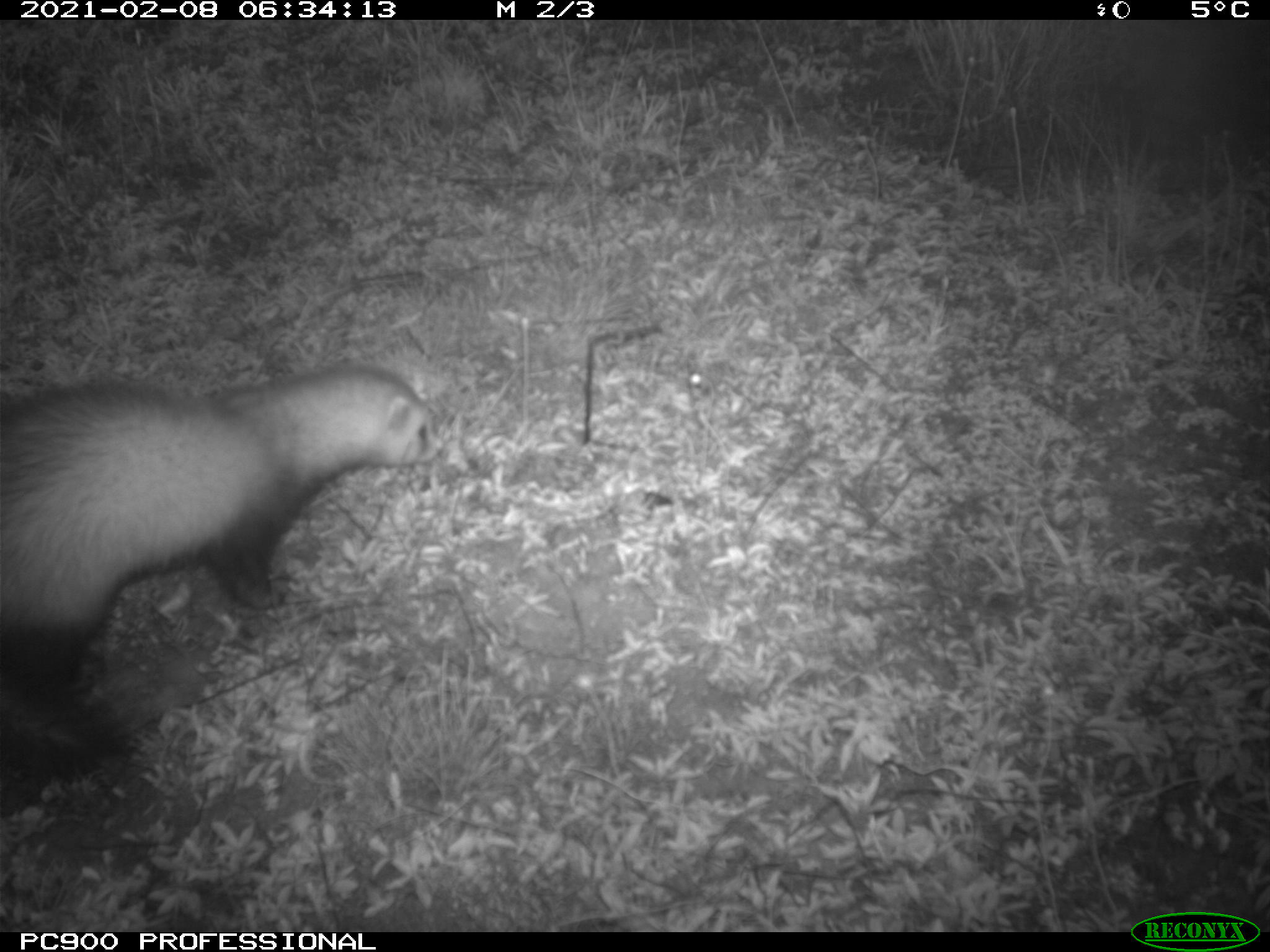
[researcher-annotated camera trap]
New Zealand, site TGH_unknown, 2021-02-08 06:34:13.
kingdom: Animalia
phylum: Chordata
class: Mammalia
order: Carnivora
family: Mustelidae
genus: Mustela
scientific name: Mustela furo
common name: ferret